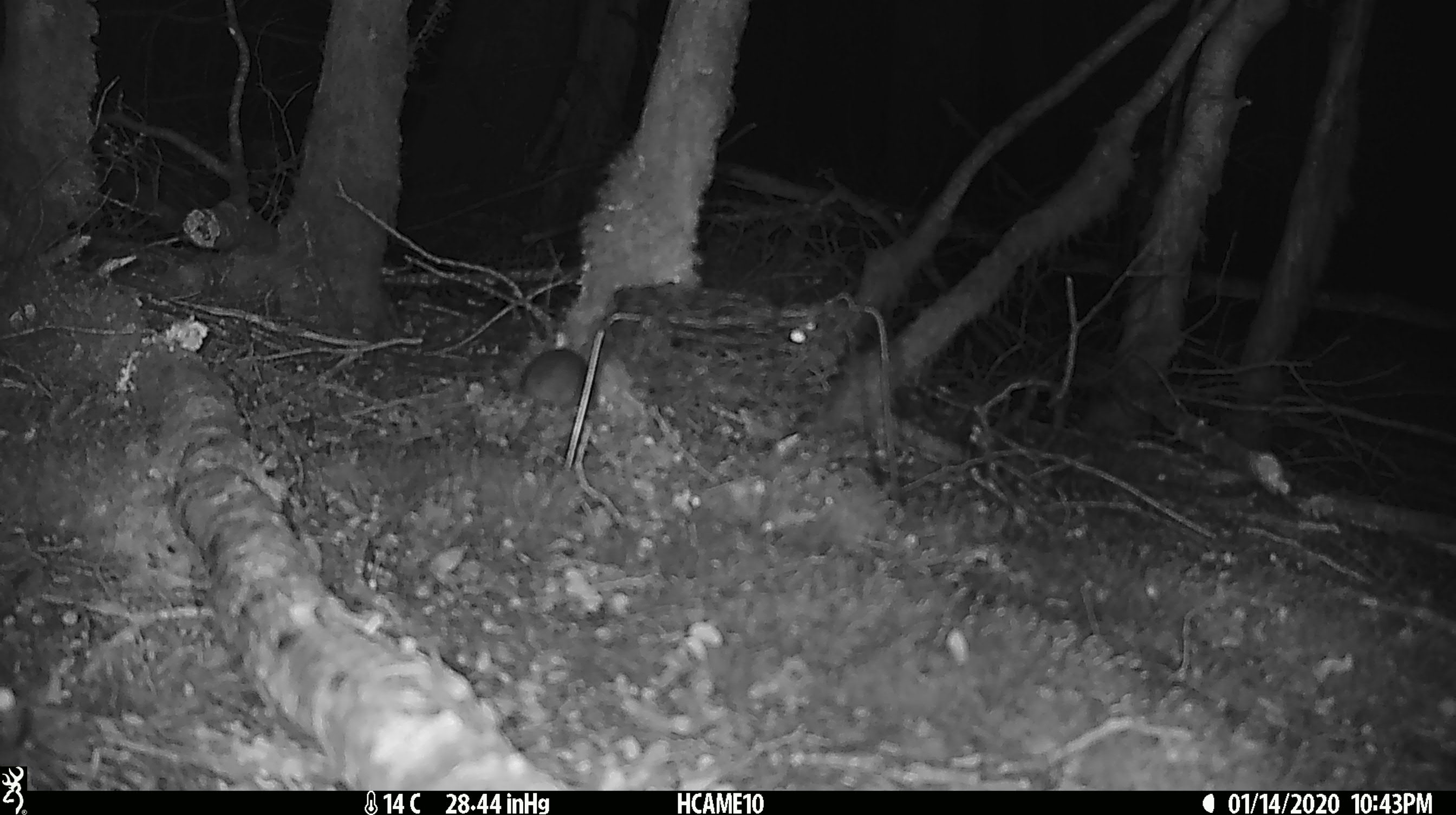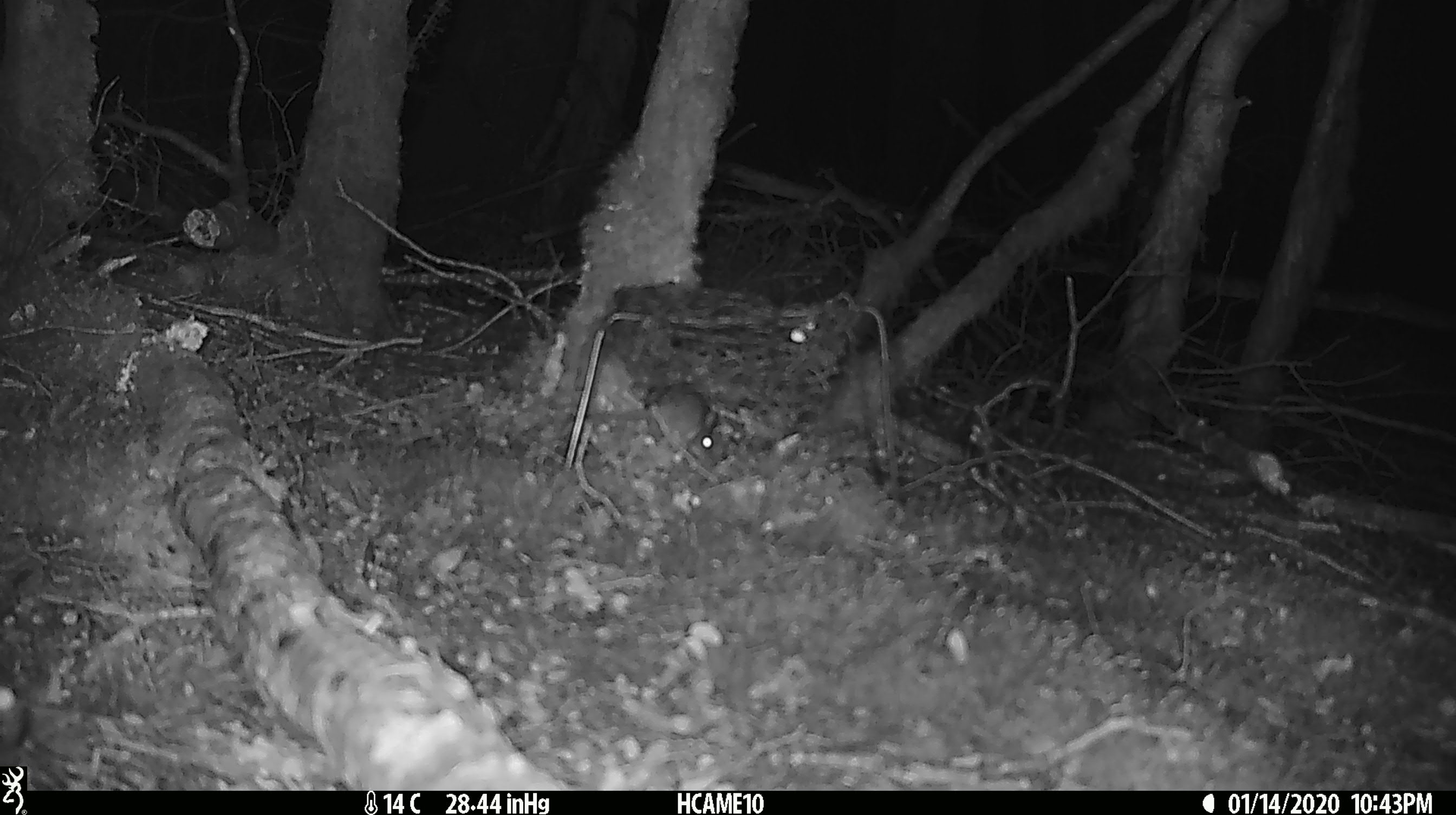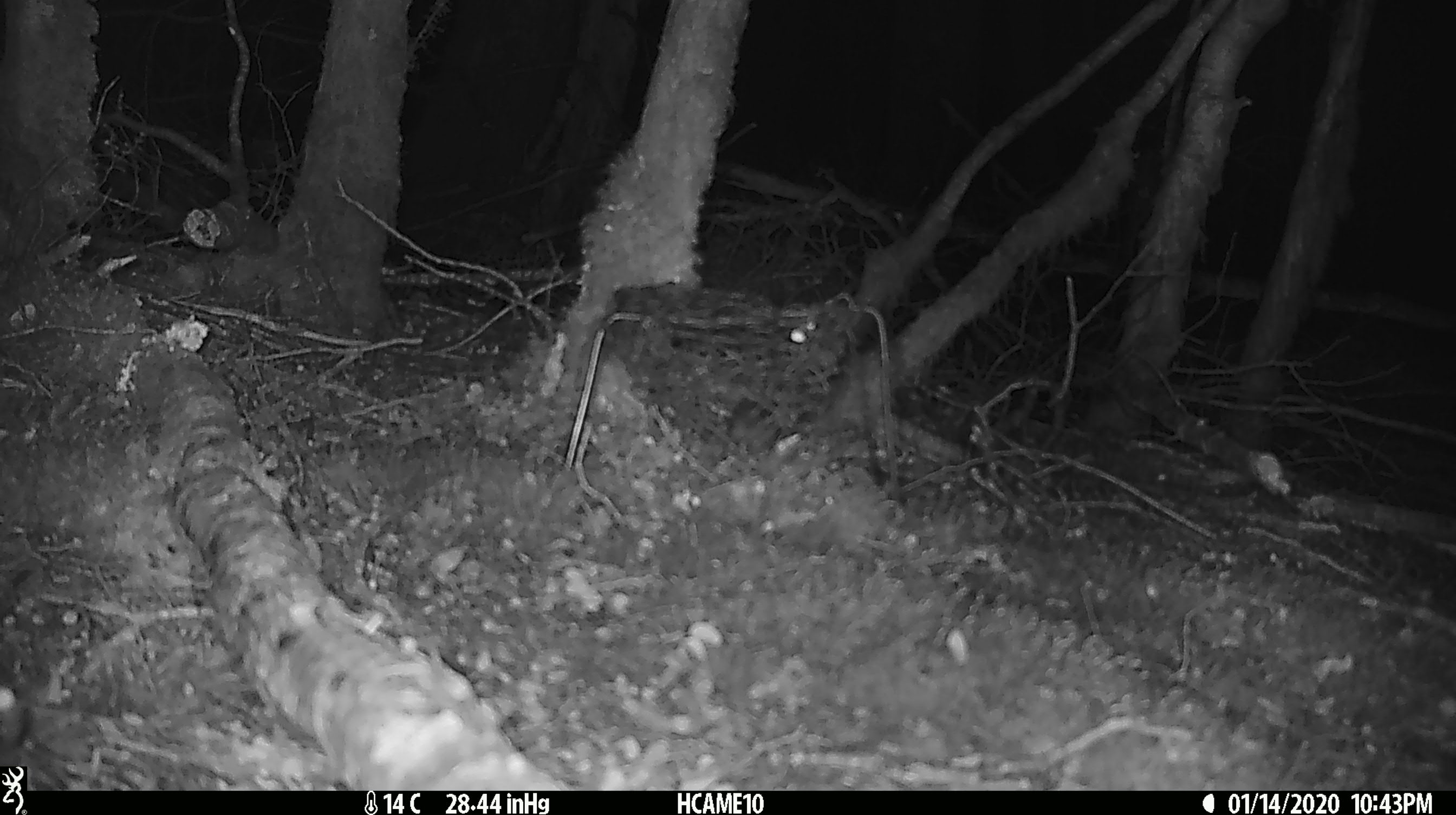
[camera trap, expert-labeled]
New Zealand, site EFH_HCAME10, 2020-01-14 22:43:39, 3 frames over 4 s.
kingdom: Animalia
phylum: Chordata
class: Mammalia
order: Rodentia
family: Muridae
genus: Mus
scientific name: Mus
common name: mouse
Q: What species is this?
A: Mouse (Mus).